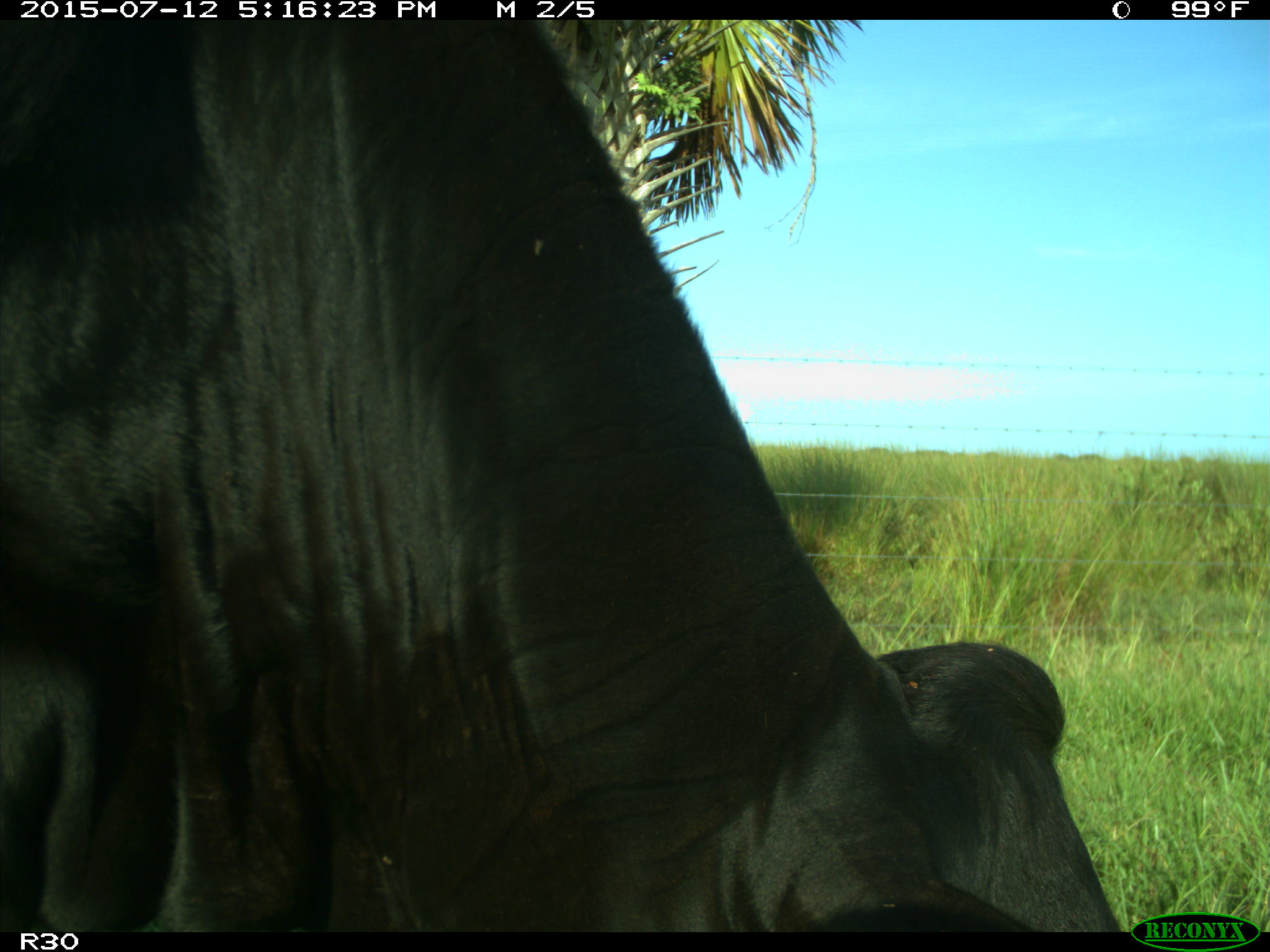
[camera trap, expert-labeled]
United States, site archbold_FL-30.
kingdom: Animalia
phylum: Chordata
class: Mammalia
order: Artiodactyla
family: Bovidae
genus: Bos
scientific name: Bos taurus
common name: domestic cow